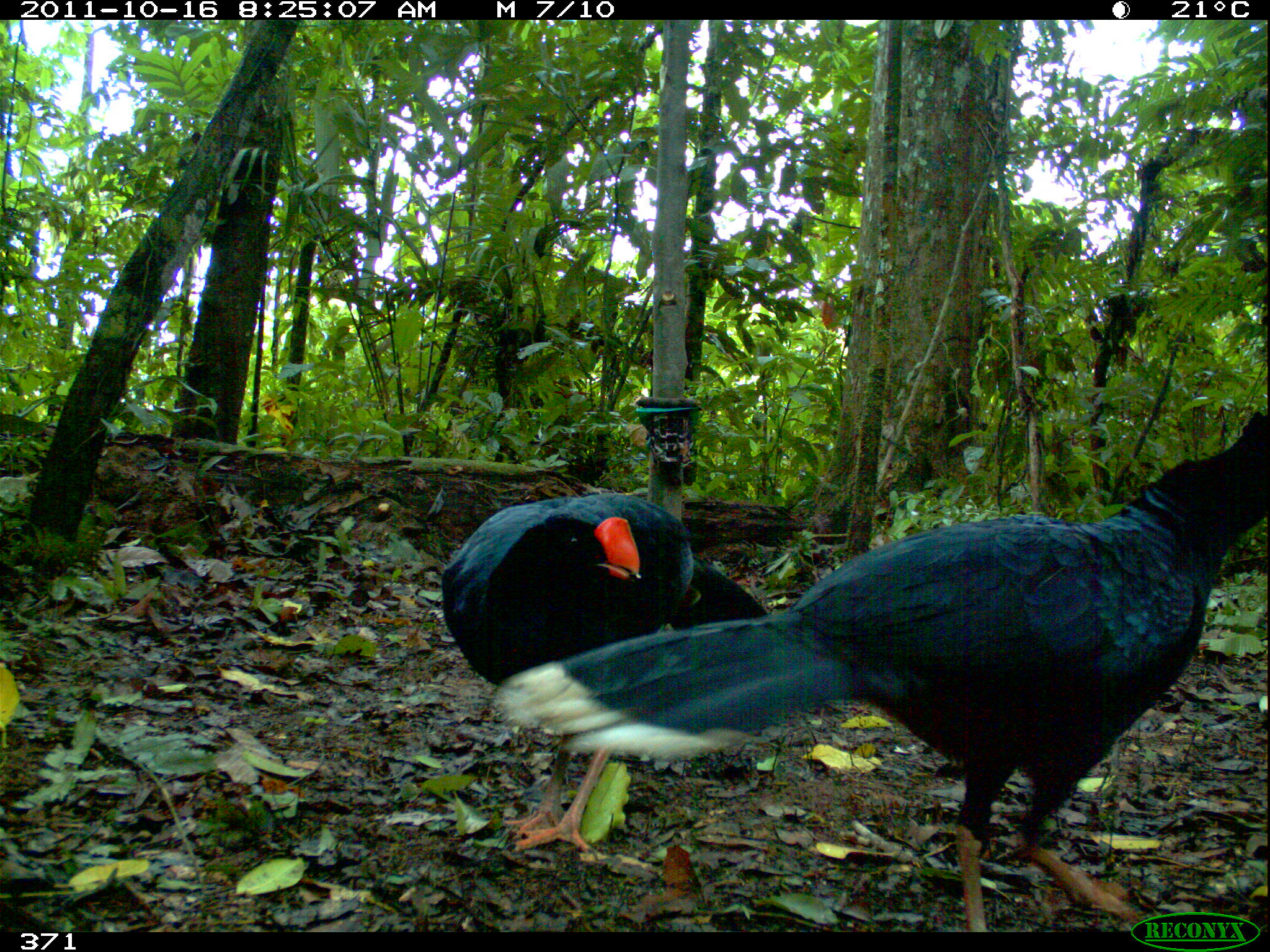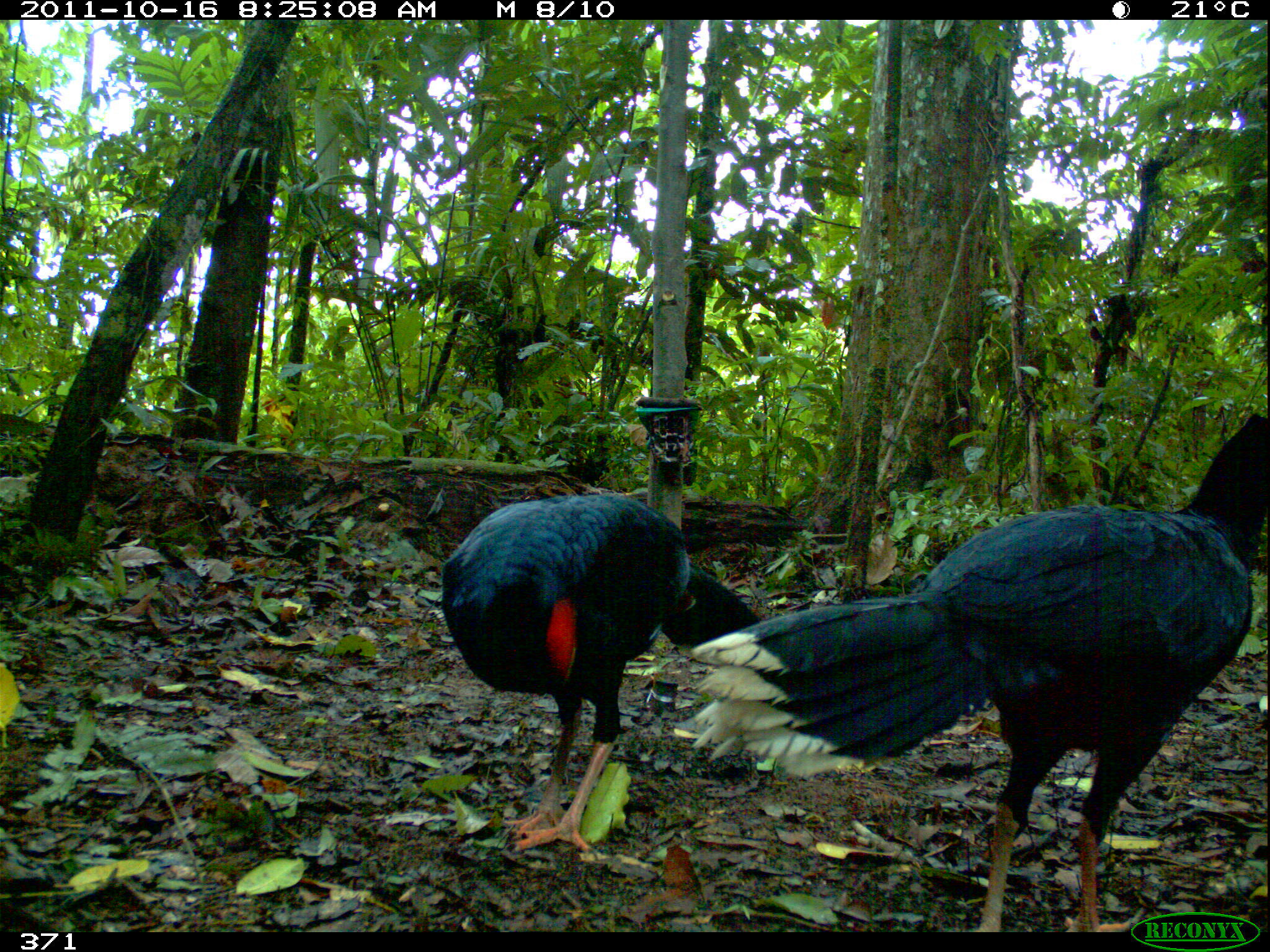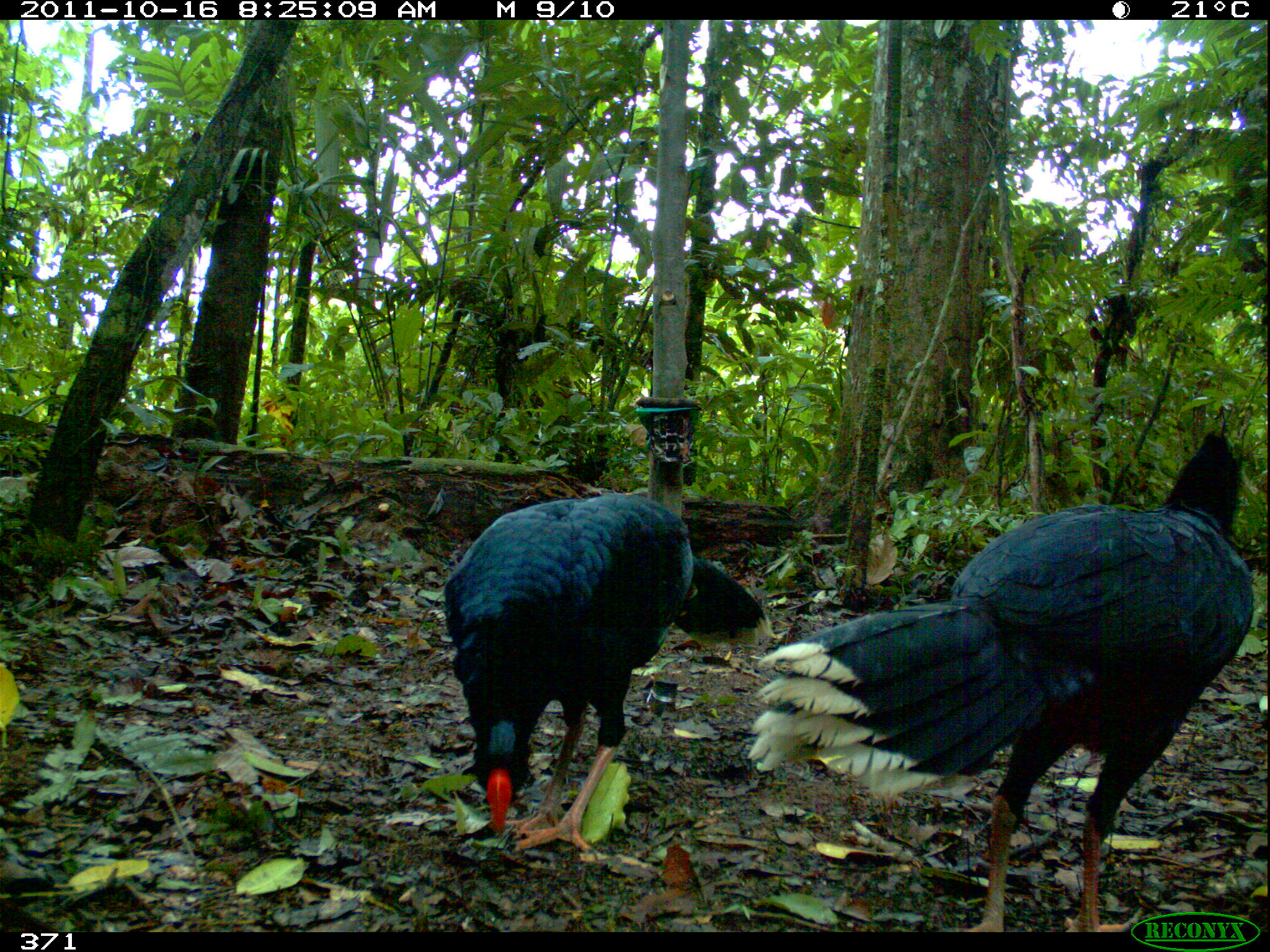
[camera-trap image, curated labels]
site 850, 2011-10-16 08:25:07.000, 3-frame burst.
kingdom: Animalia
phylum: Chordata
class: Aves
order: Galliformes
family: Cracidae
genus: Mitu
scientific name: Mitu tuberosum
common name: razor-billed curassow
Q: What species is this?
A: Mitu tuberosum (razor-billed curassow).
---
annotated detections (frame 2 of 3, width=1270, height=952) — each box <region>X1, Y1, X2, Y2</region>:
mitu tuberosum: <region>691, 414, 1267, 932</region>; <region>442, 491, 760, 855</region>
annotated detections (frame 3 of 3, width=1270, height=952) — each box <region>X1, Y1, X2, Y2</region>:
mitu tuberosum: <region>746, 431, 1256, 932</region>; <region>445, 491, 770, 865</region>